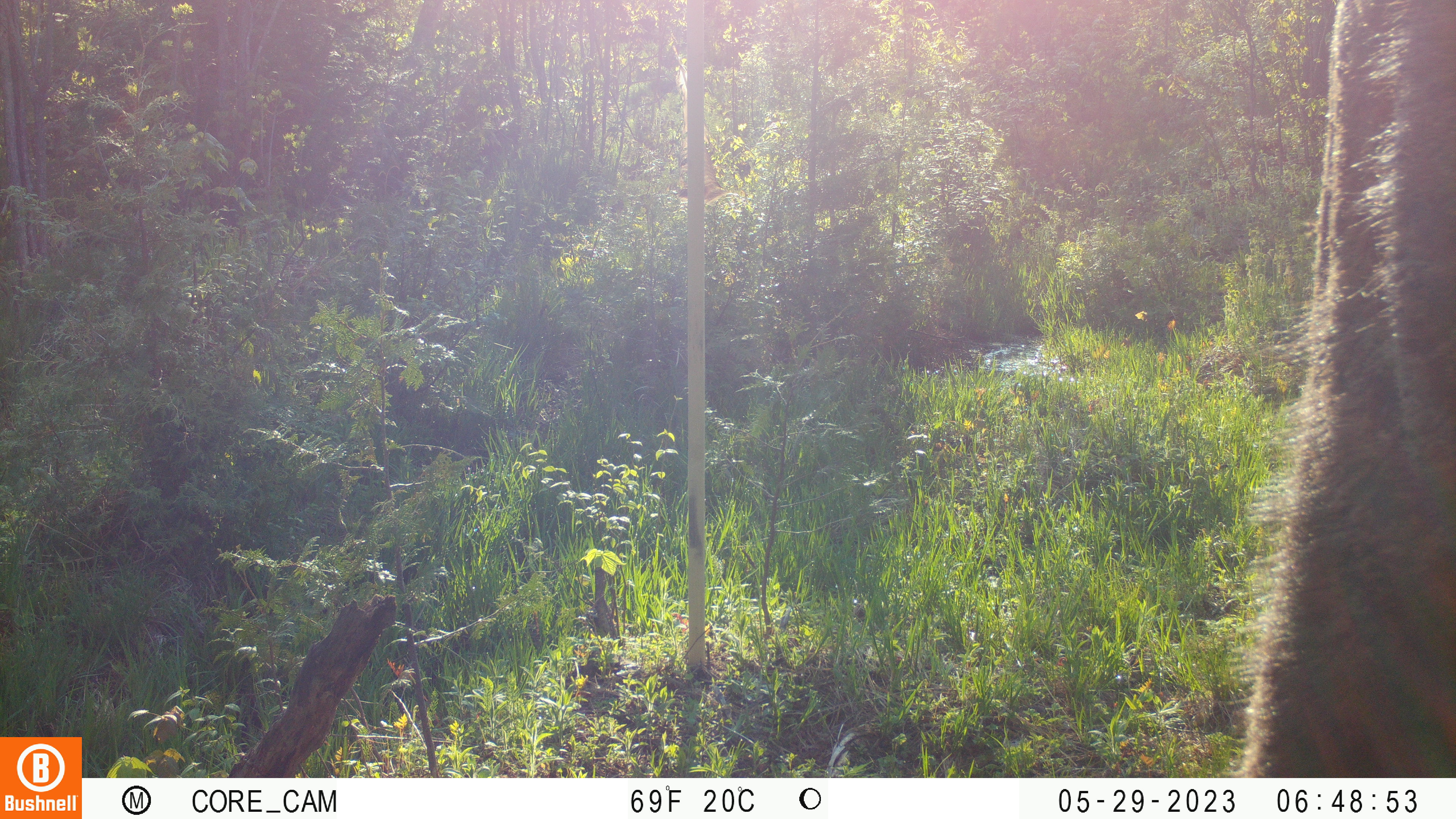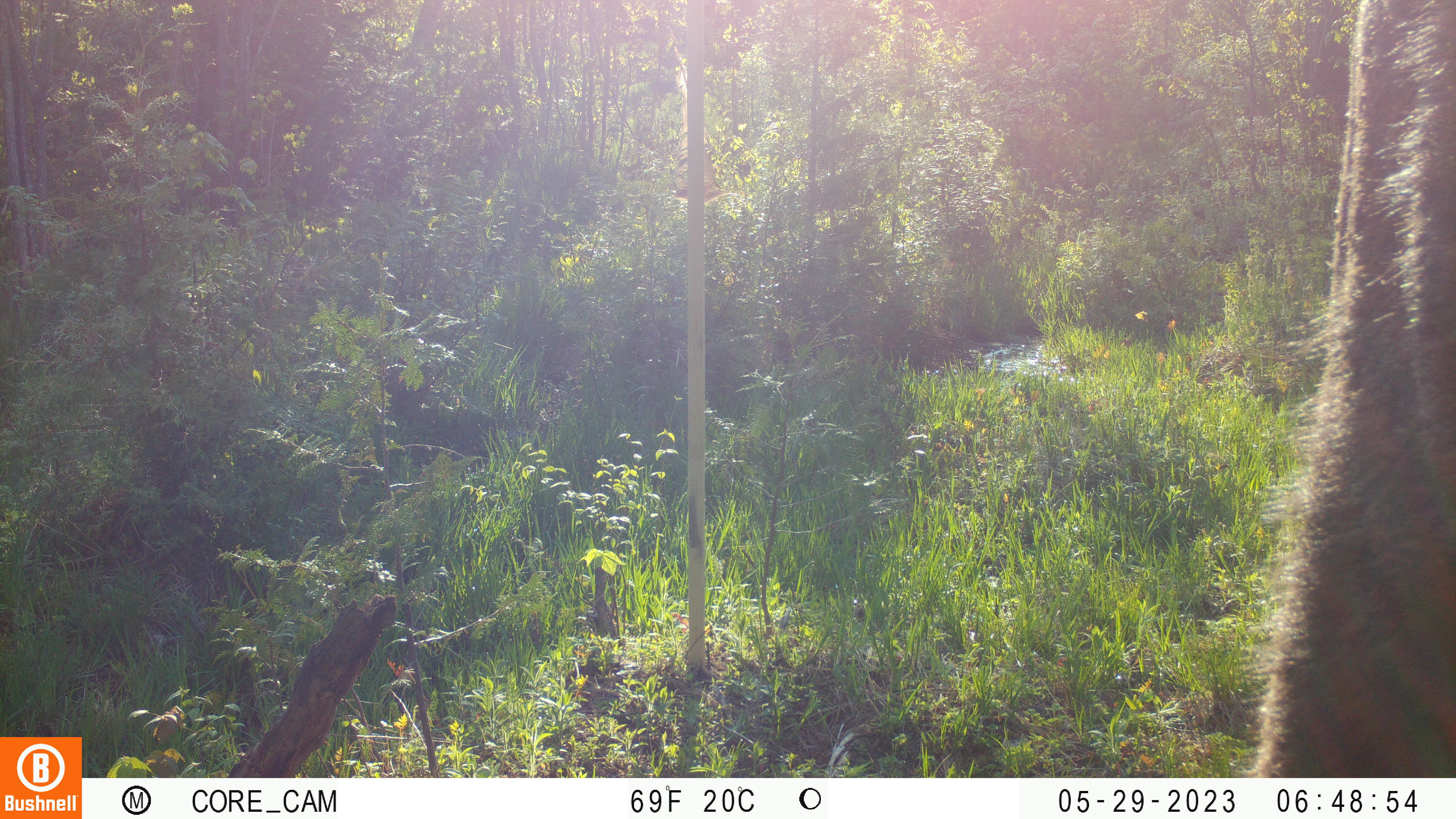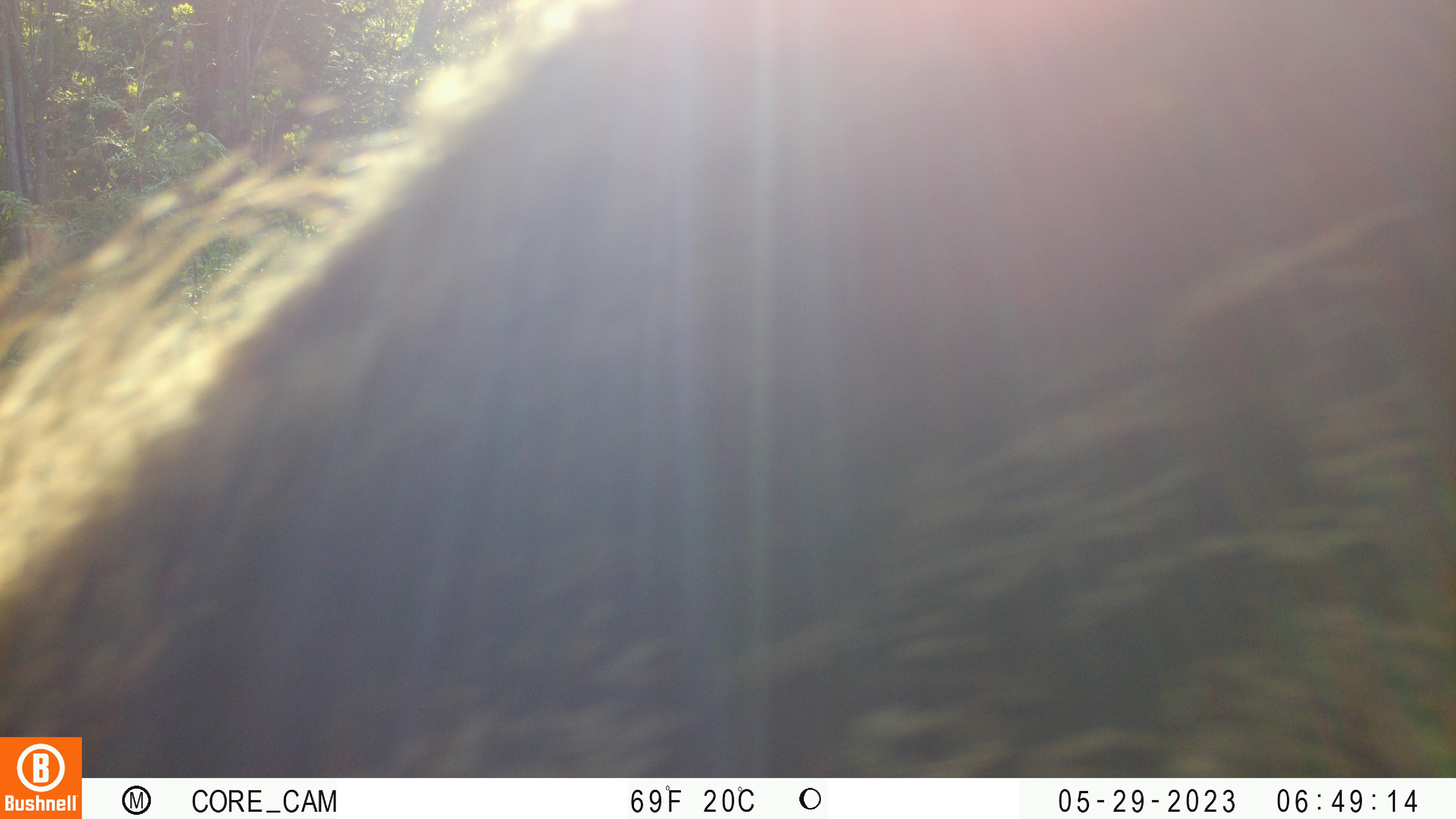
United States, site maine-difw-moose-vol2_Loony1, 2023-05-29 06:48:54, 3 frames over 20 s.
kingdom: Animalia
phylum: Chordata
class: Mammalia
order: Artiodactyla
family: Cervidae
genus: Alces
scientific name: Alces alces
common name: moose